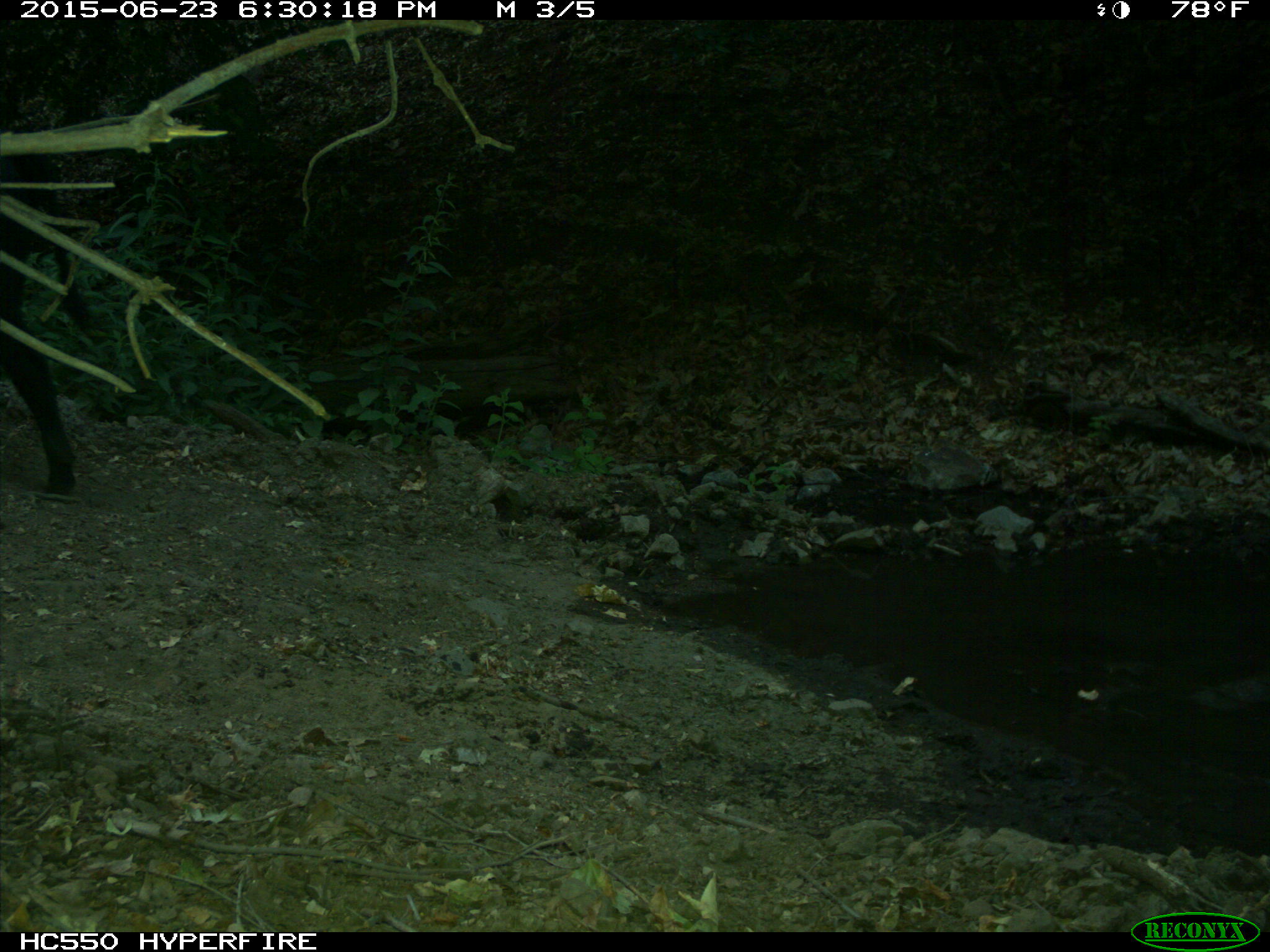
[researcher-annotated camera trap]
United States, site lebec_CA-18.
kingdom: Animalia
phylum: Chordata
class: Mammalia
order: Artiodactyla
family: Bovidae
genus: Bos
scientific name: Bos taurus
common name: domestic cow